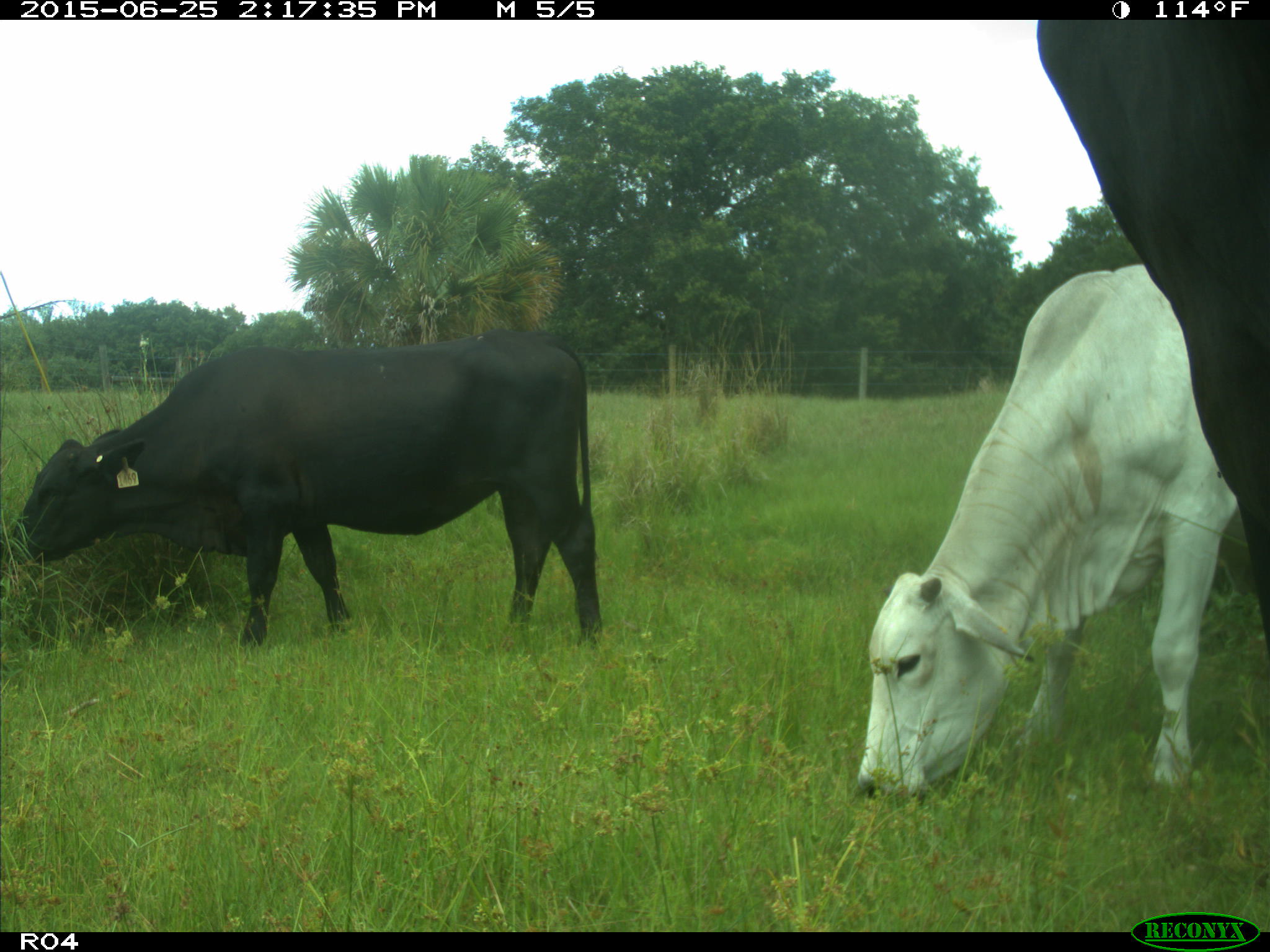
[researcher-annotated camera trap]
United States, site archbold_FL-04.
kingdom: Animalia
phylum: Chordata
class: Mammalia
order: Artiodactyla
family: Bovidae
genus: Bos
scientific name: Bos taurus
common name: domestic cow